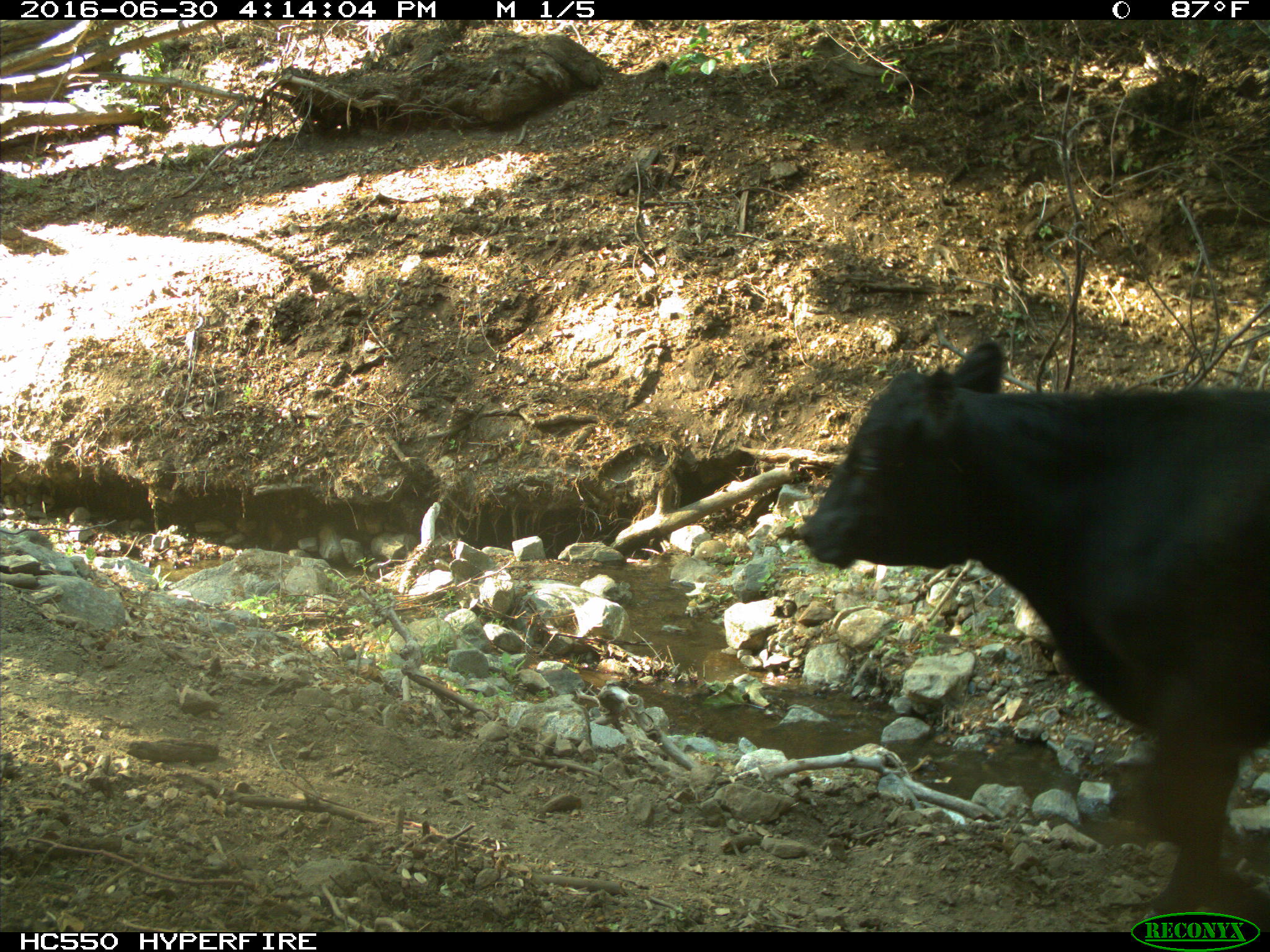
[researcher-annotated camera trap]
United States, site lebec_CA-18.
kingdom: Animalia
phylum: Chordata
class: Mammalia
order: Artiodactyla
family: Bovidae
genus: Bos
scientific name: Bos taurus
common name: domestic cow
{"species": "Bos taurus (domestic cow)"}